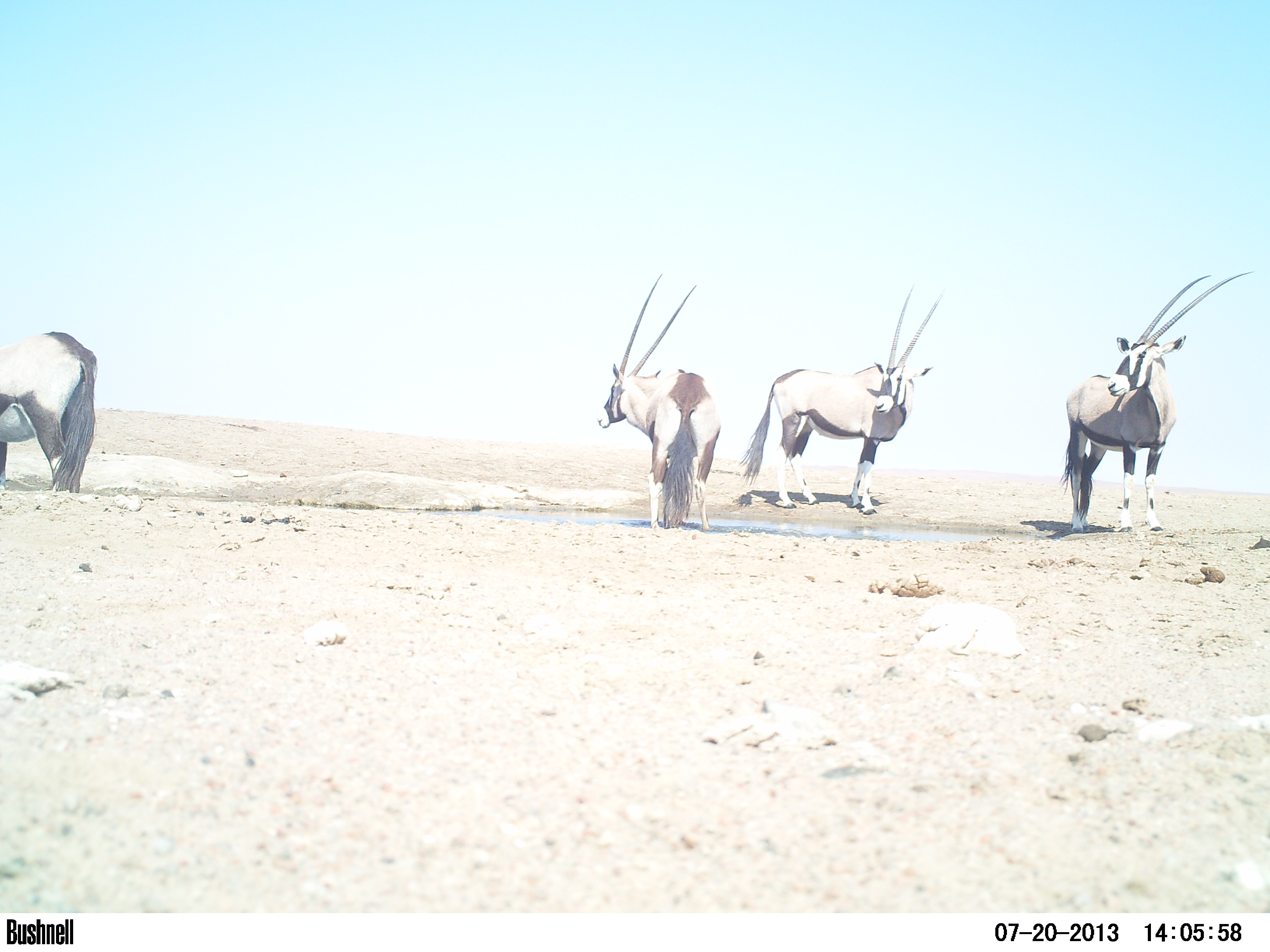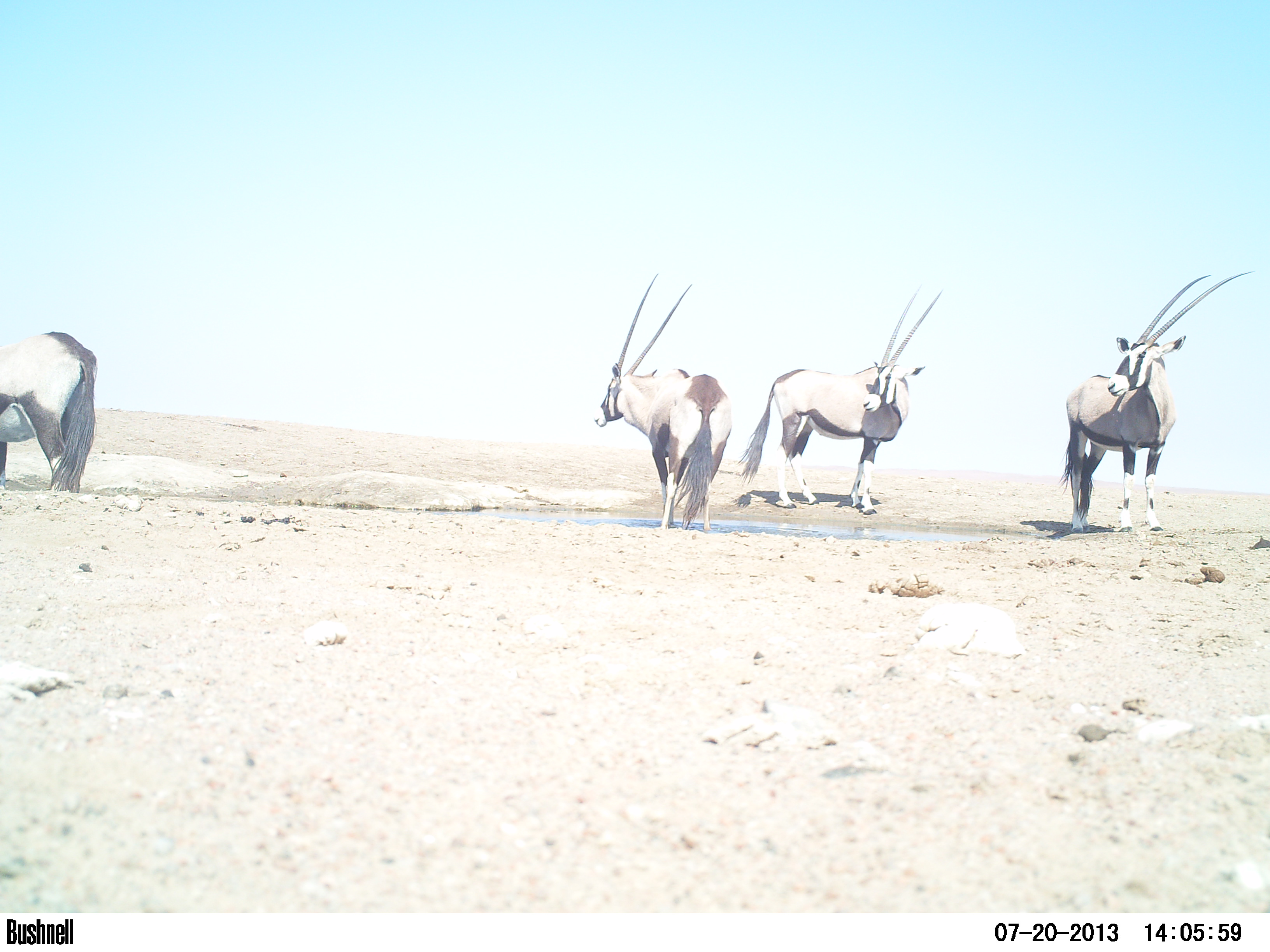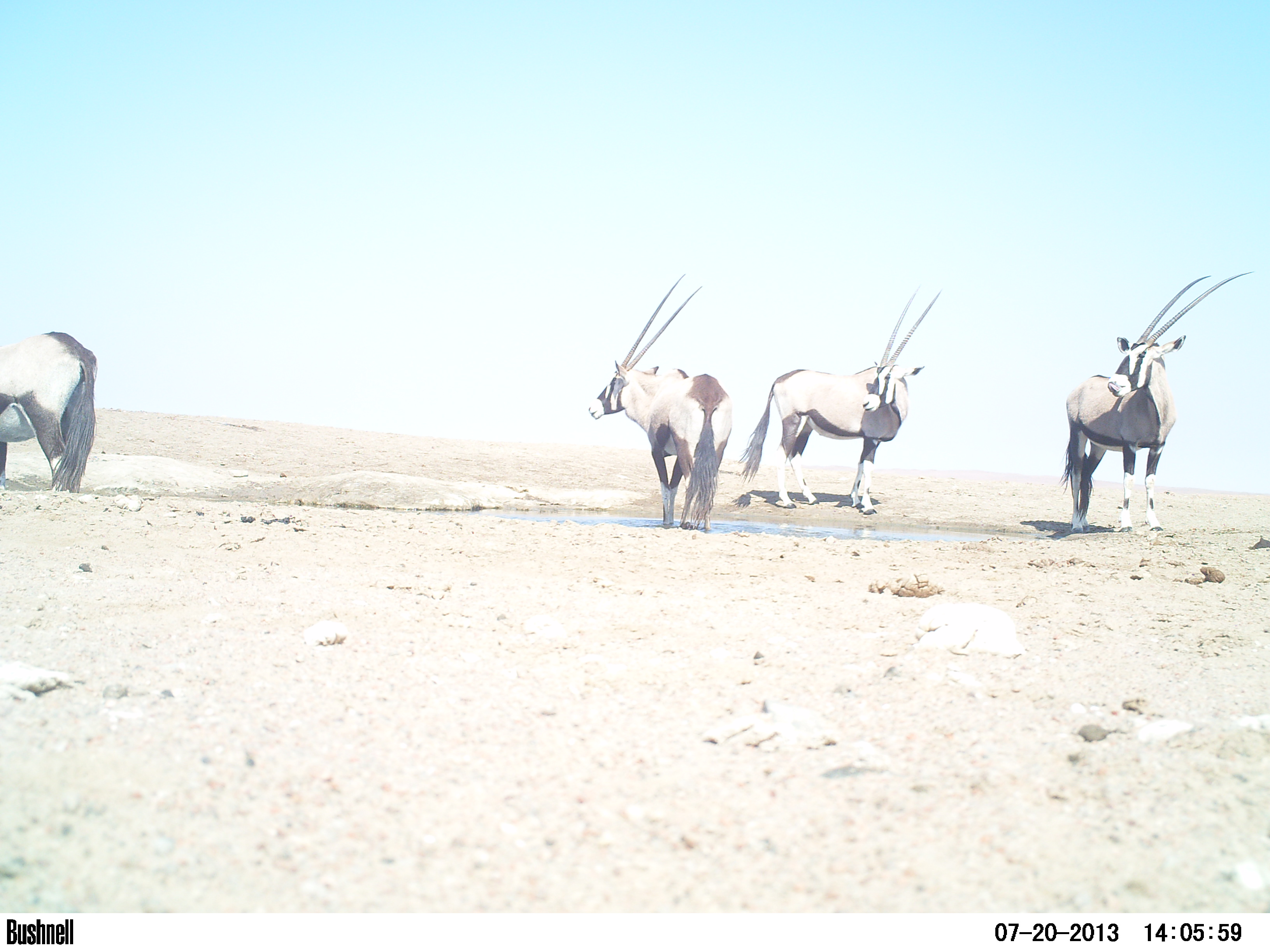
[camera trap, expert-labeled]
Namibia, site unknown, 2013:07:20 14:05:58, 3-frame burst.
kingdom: Animalia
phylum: Chordata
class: Mammalia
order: Artiodactyla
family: Bovidae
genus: Oryx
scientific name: Oryx gazella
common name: gemsbok